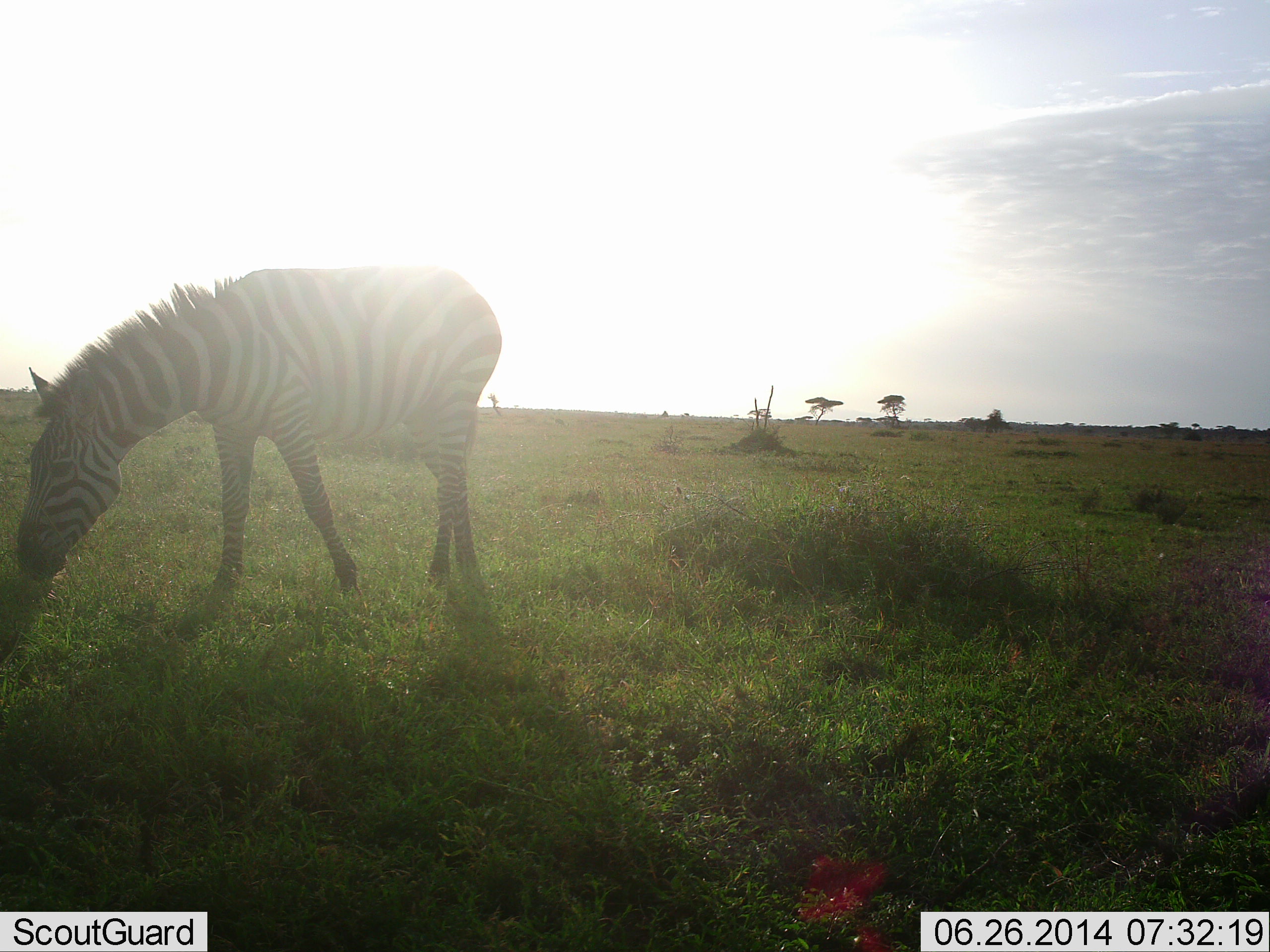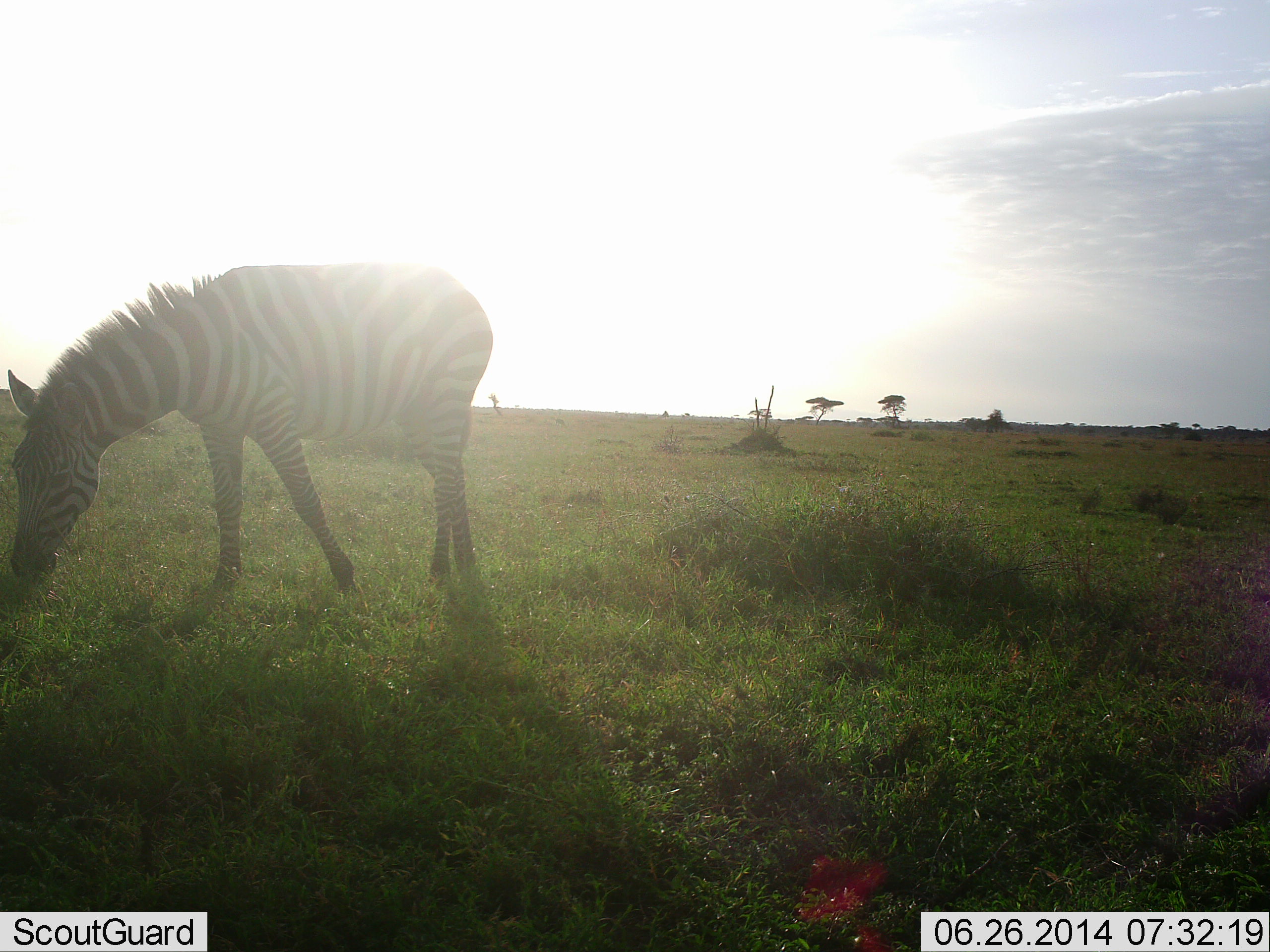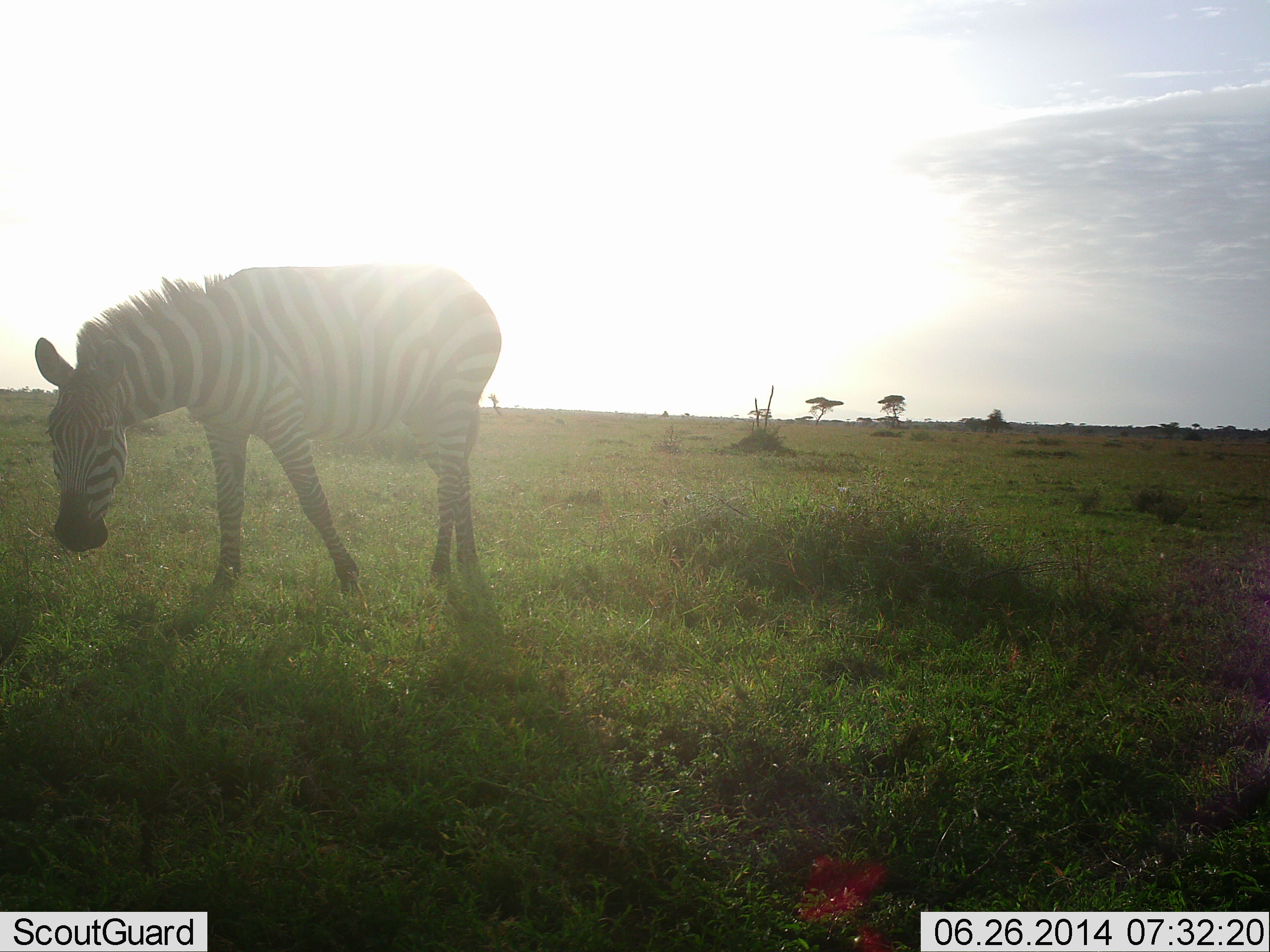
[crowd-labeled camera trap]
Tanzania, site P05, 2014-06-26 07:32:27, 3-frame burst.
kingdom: Animalia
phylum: Chordata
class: Mammalia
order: Perissodactyla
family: Equidae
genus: Equus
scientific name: Equus quagga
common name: plains zebra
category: zebra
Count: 1.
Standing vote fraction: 20%.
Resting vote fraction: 0%.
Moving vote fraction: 0%.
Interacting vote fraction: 0%.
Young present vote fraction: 0%.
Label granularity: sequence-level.